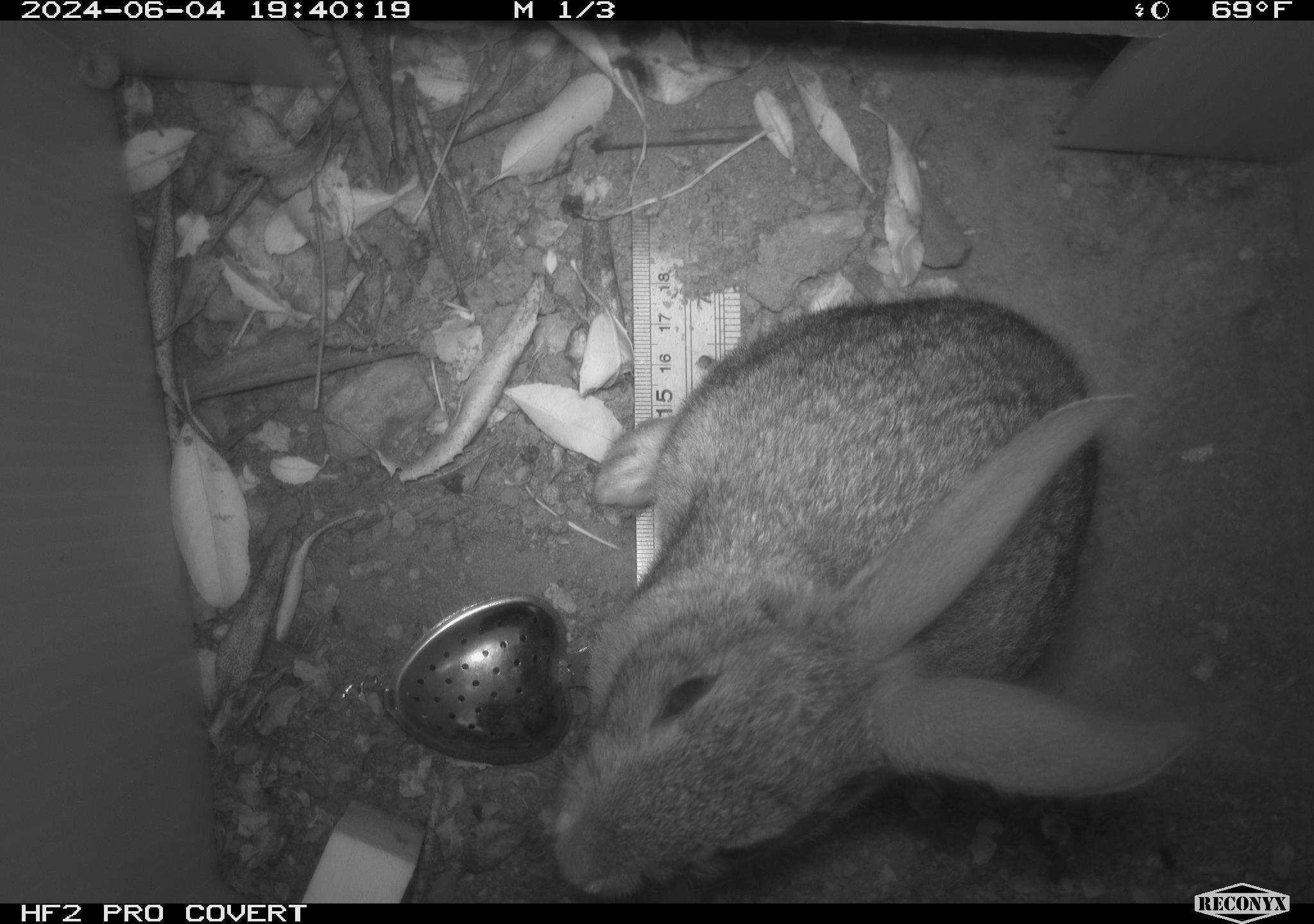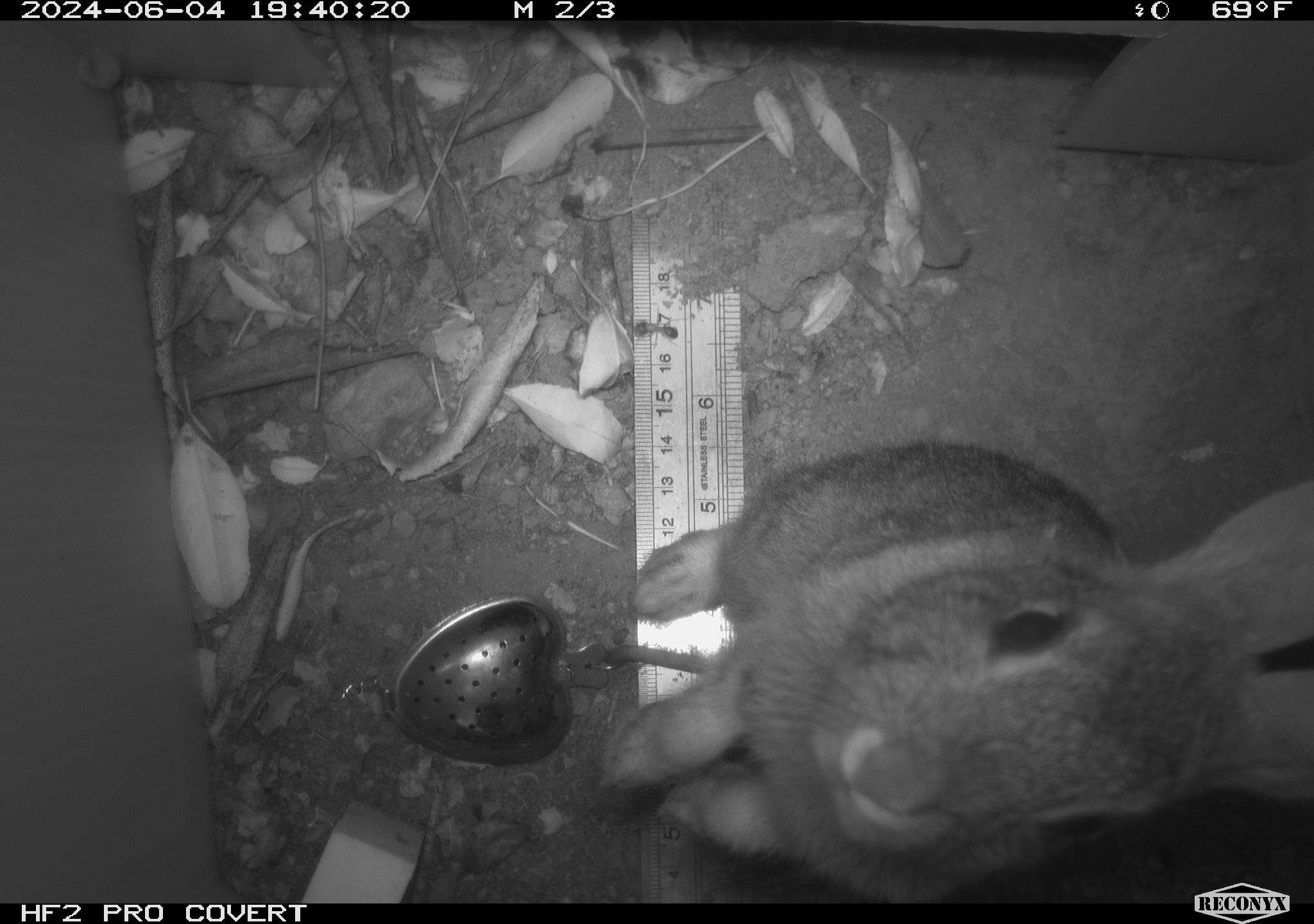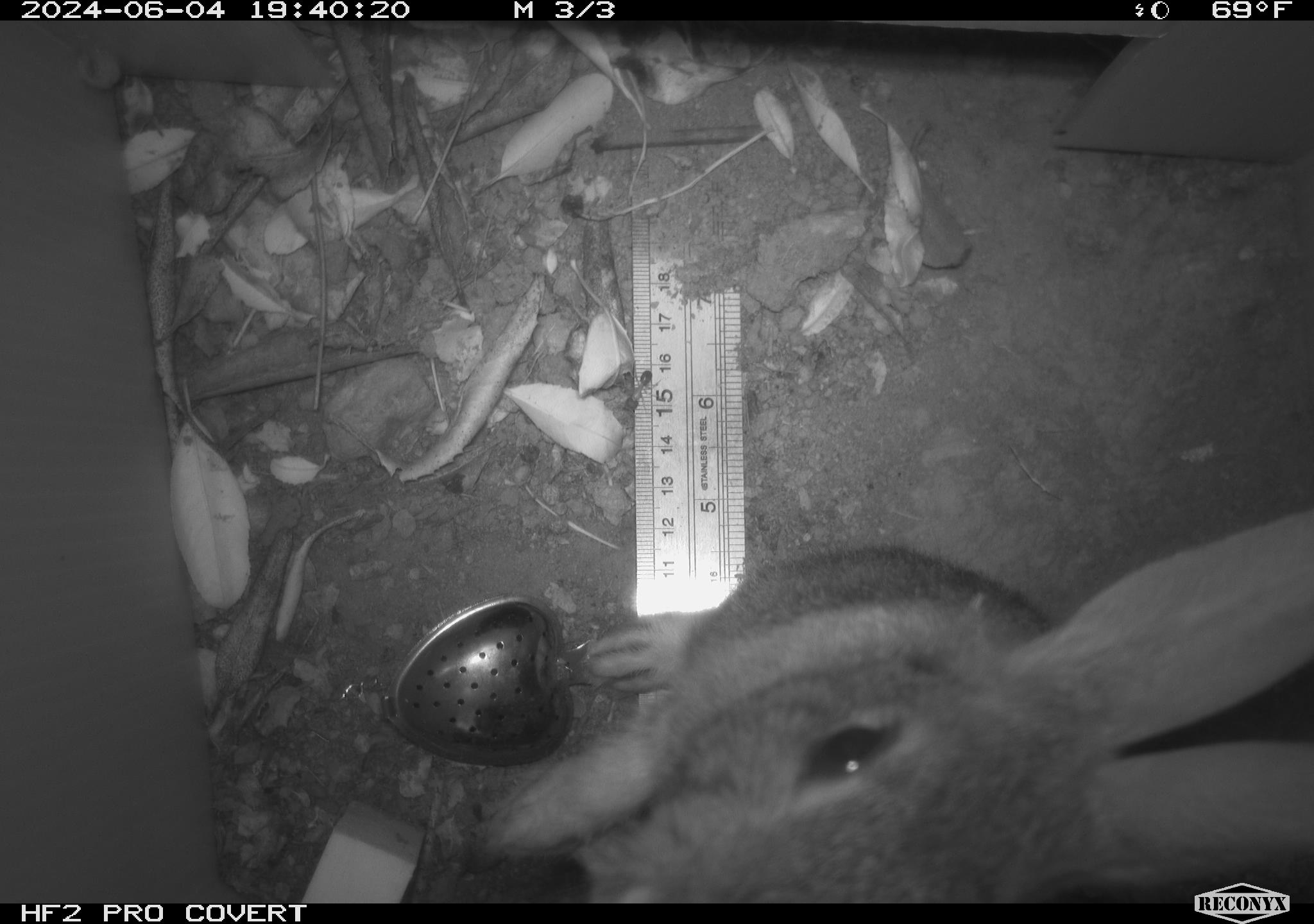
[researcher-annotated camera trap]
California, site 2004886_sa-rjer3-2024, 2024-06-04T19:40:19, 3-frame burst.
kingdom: Animalia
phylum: Chordata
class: Mammalia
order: Lagomorpha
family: Leporidae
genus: Sylvilagus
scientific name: Sylvilagus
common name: cottontail rabbits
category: sylvilagus species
Sylvilagus species (cottontail rabbits) (Sylvilagus).